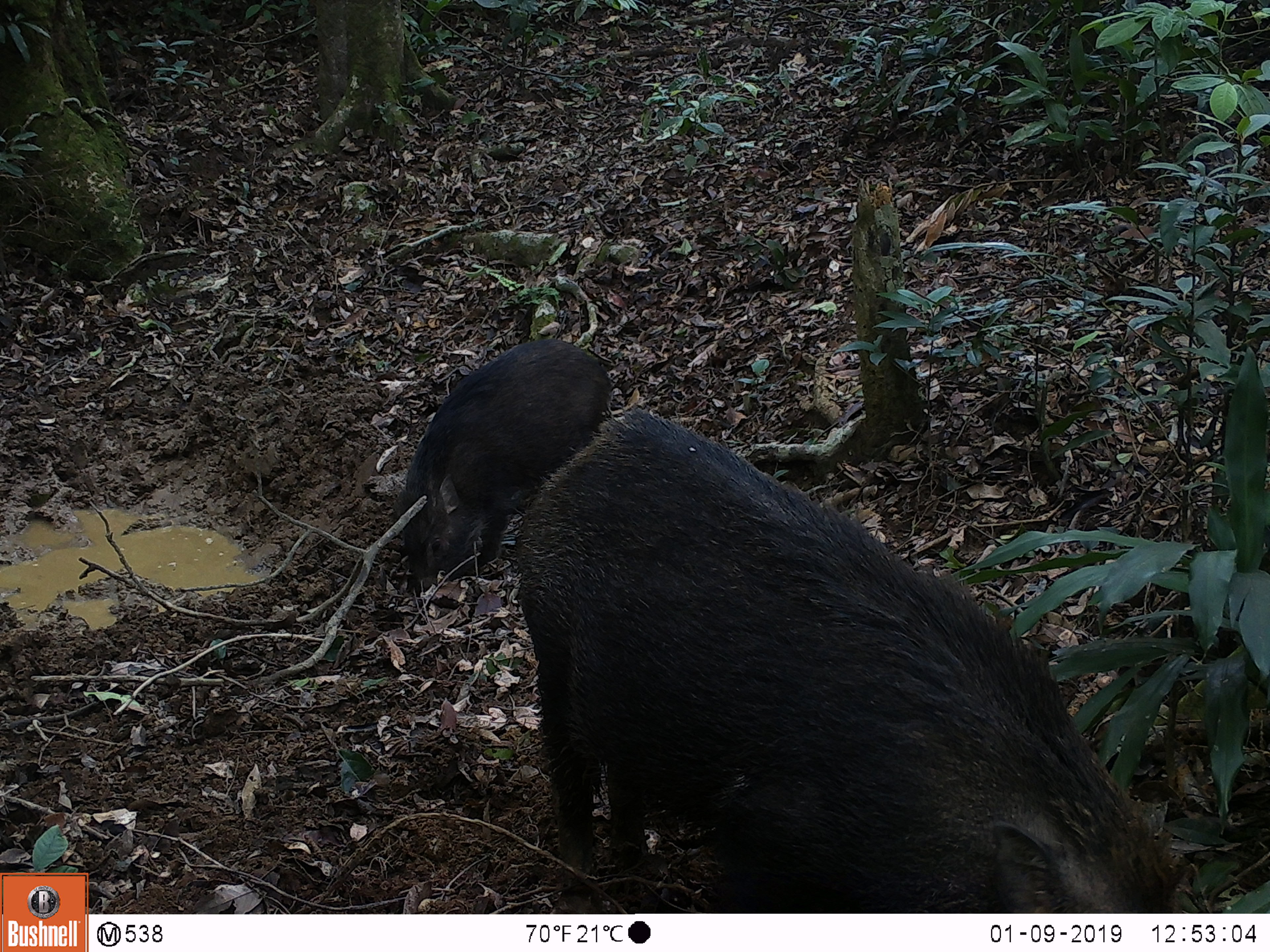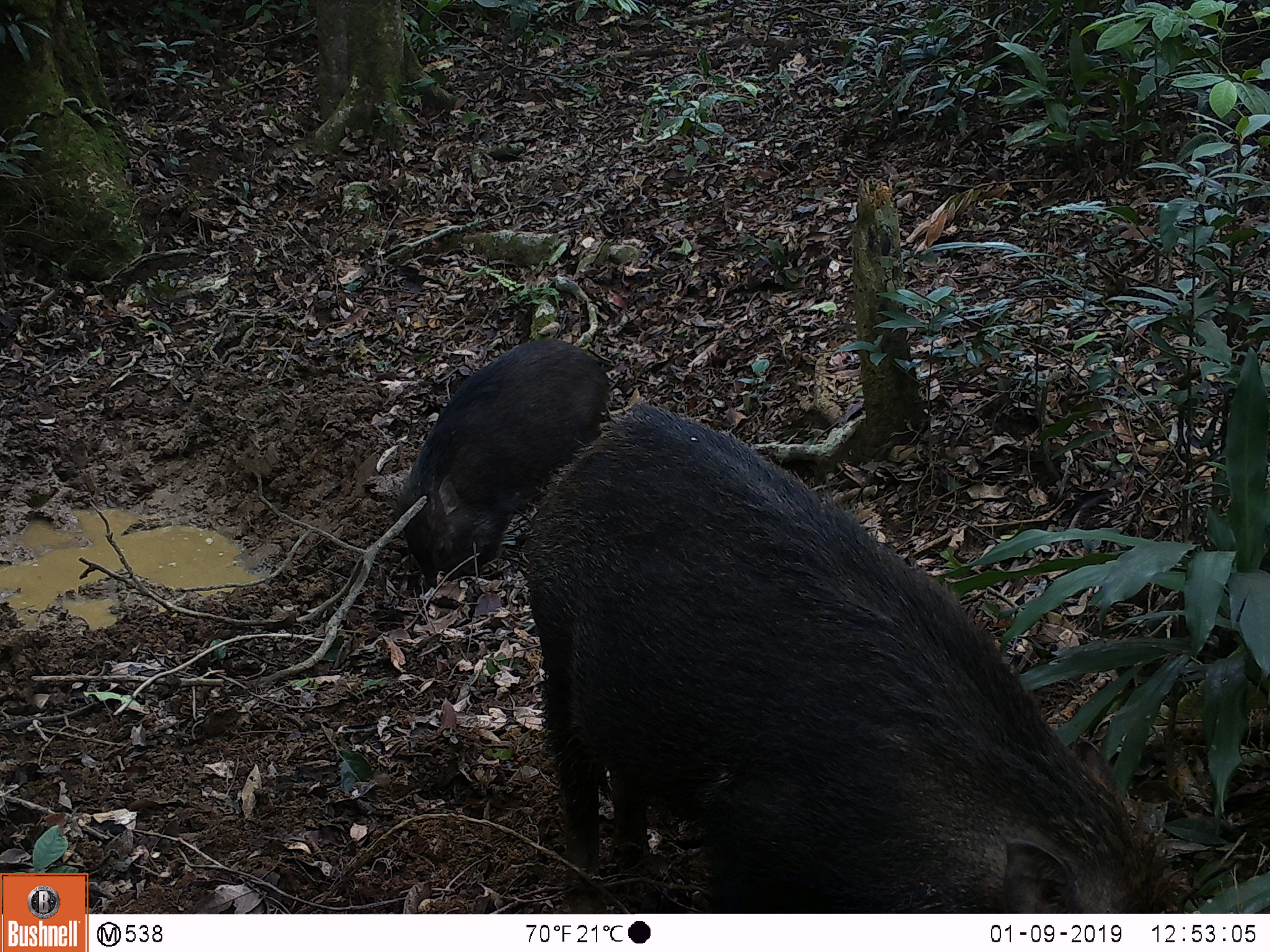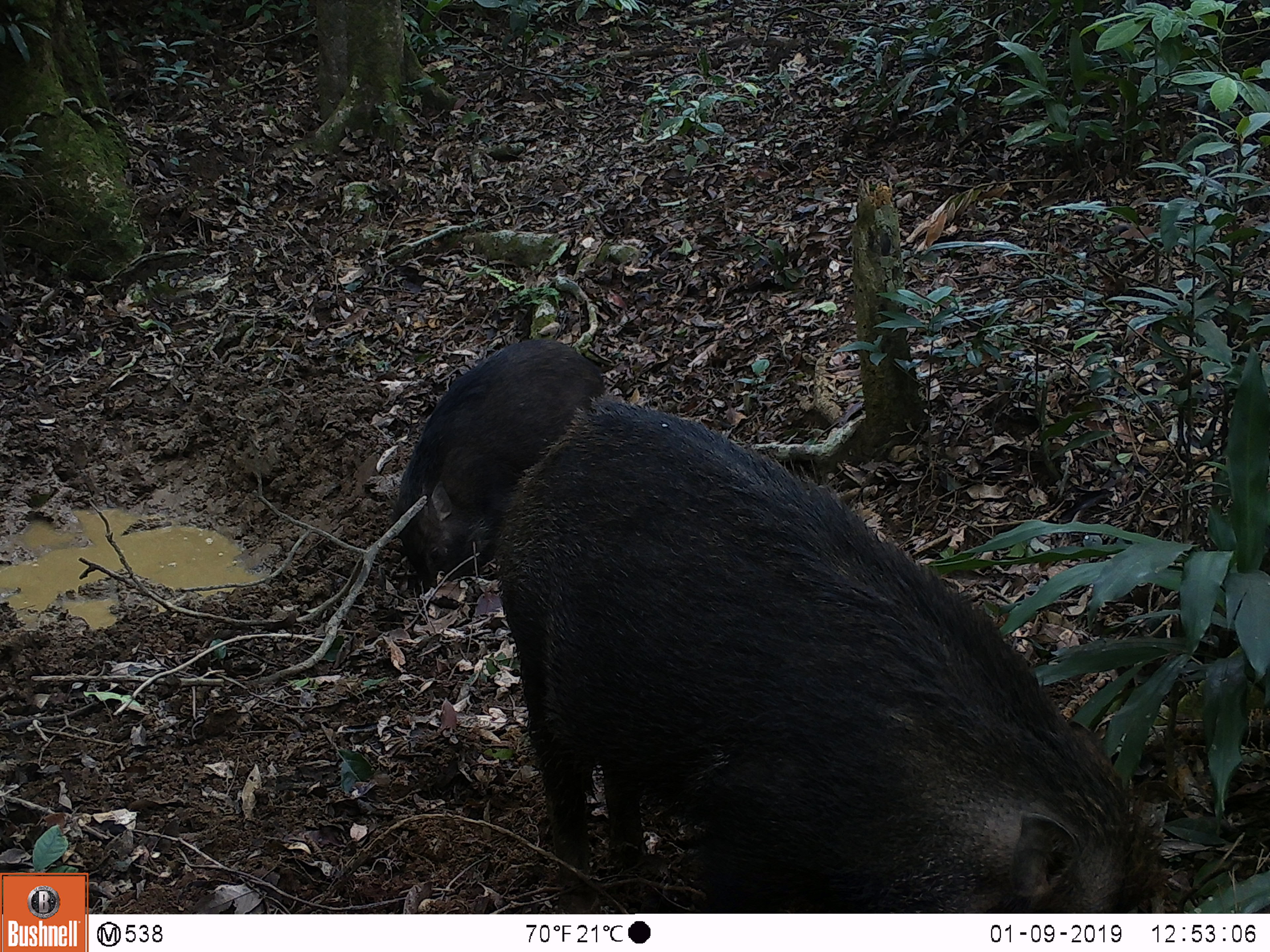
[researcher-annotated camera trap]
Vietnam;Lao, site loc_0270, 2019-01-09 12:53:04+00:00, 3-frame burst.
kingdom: Animalia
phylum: Chordata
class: Mammalia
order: Artiodactyla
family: Suidae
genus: Sus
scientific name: Sus scrofa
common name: eurasian wild pig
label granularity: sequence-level